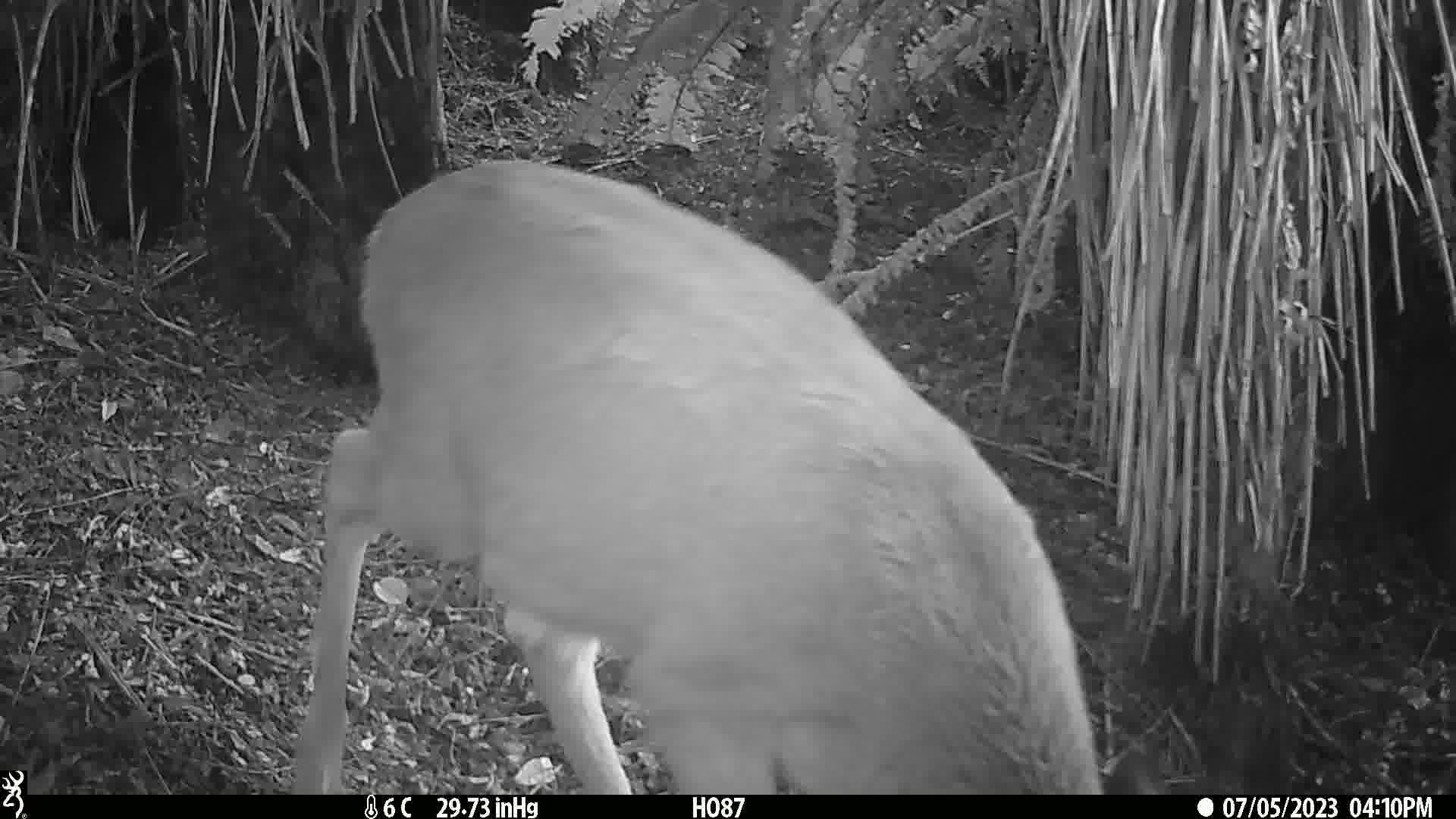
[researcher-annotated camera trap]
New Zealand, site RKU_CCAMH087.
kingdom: Animalia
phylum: Chordata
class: Mammalia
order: Artiodactyla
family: Cervidae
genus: Odocoileus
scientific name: Odocoileus virginianus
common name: white-tailed deer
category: white tailed deer